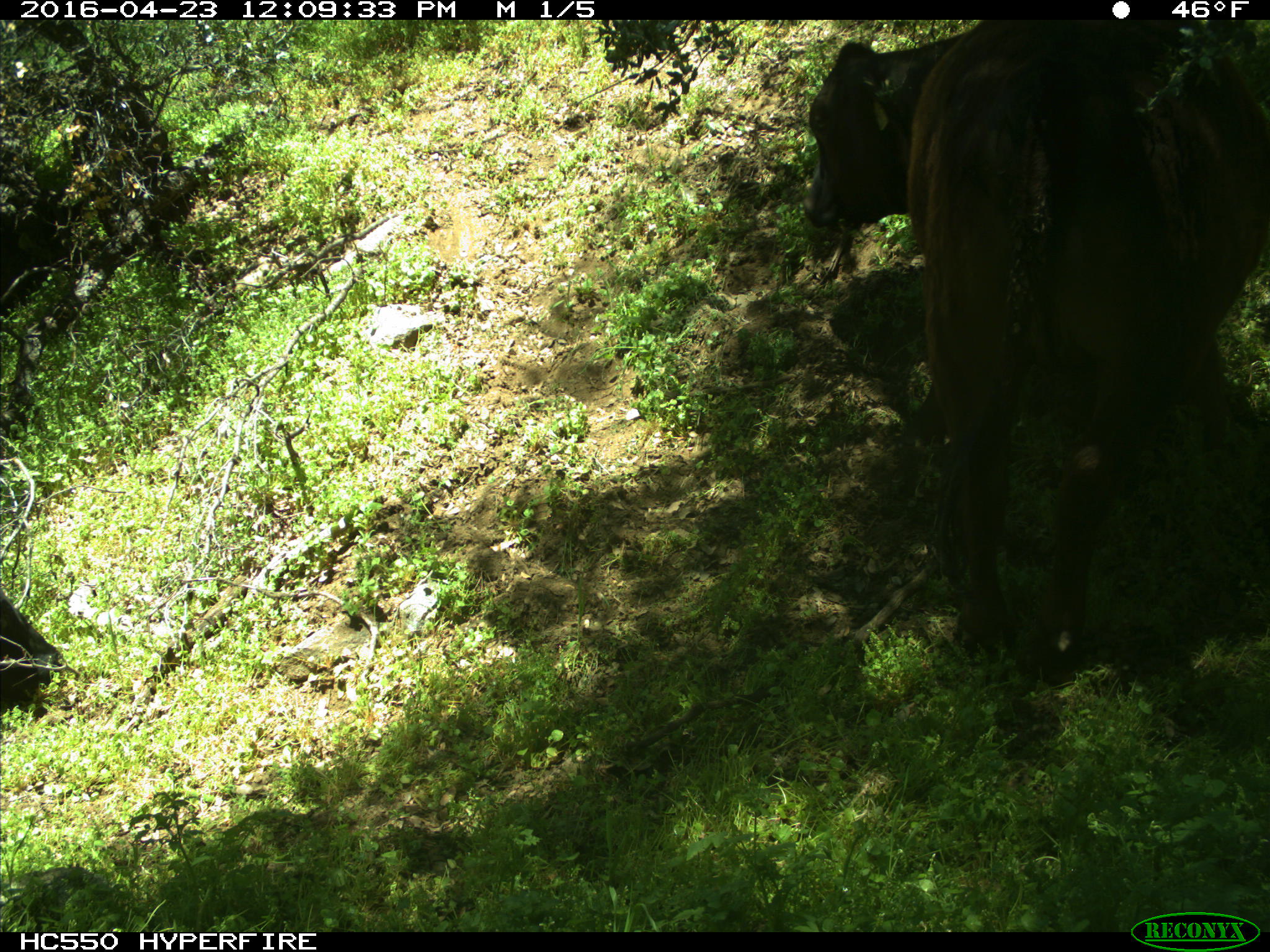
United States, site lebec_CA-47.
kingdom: Animalia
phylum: Chordata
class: Mammalia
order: Artiodactyla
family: Bovidae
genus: Bos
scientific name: Bos taurus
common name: domestic cow